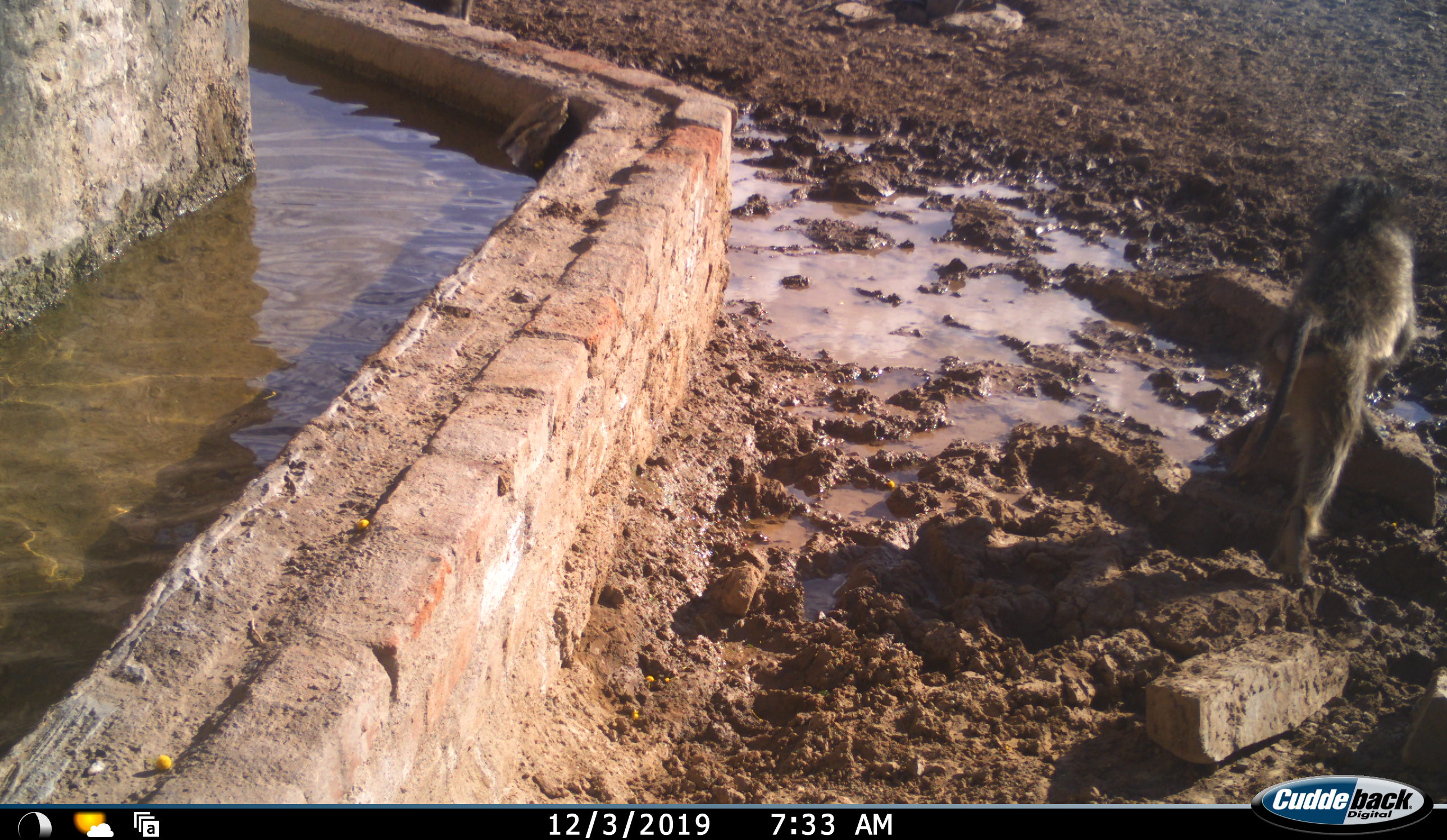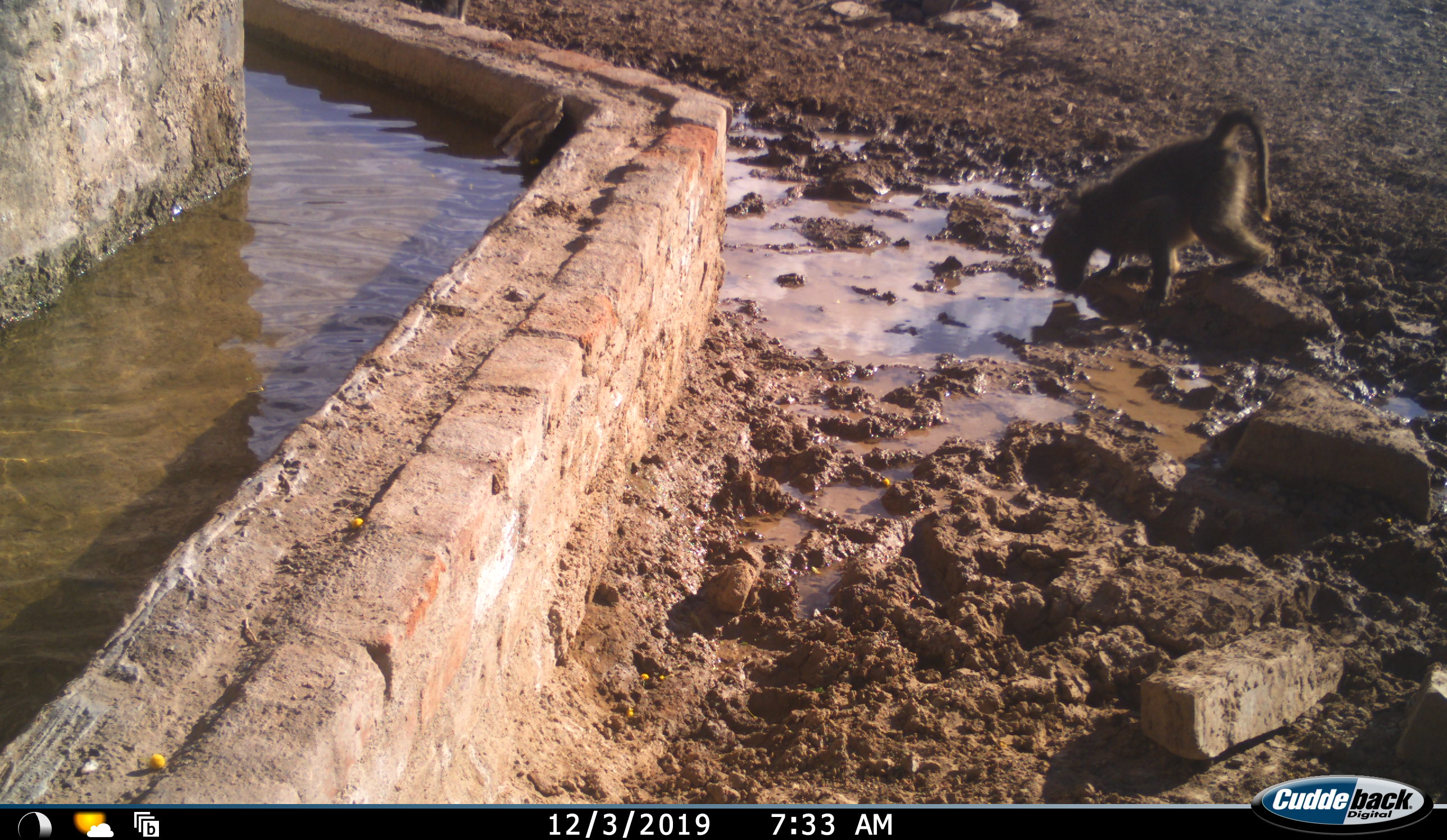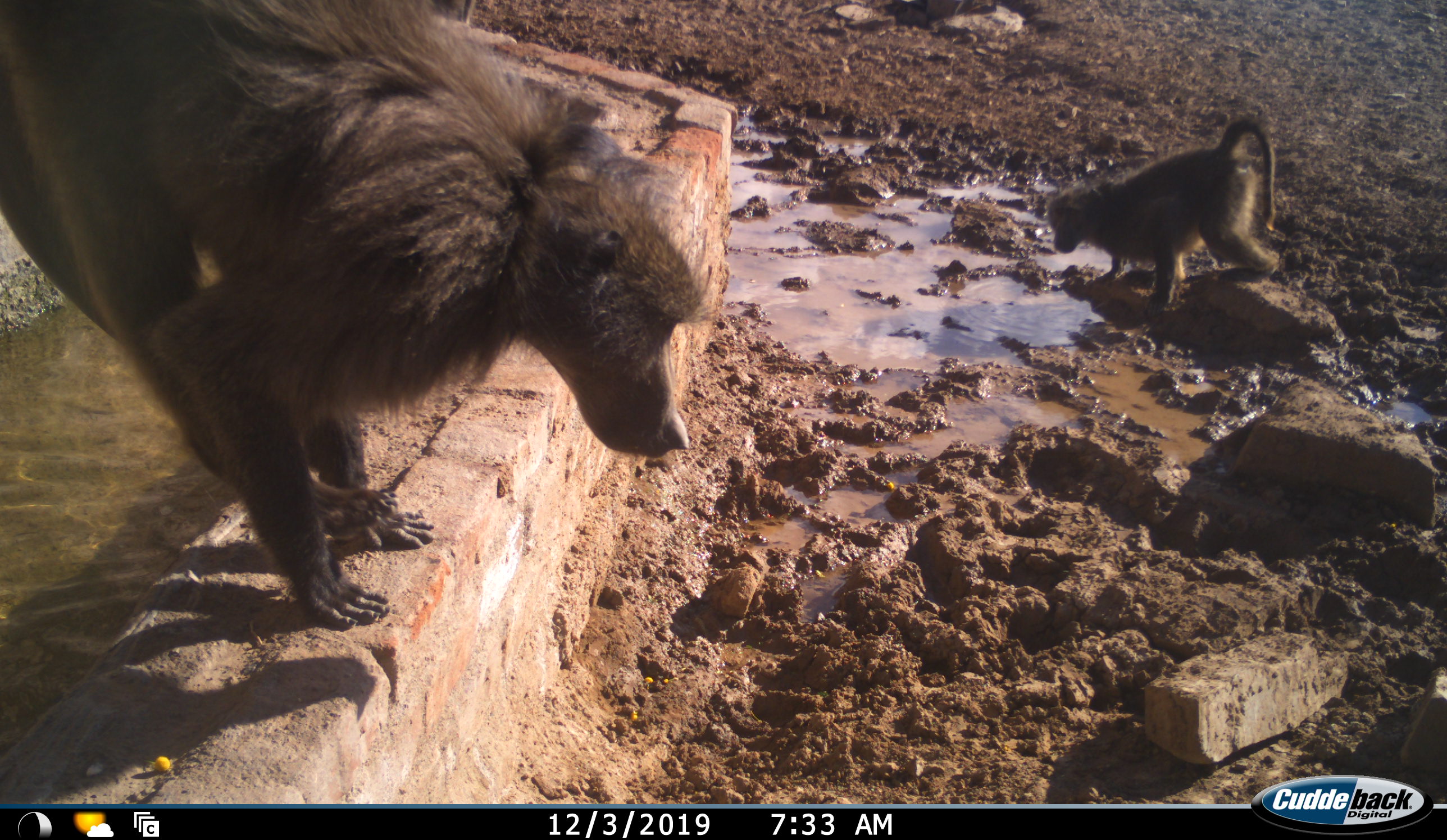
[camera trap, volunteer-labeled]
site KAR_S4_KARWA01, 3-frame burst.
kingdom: Animalia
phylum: Chordata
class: Mammalia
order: Primates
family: Cercopithecidae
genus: Papio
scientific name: Papio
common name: baboon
Baboon (Papio), count 2. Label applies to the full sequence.